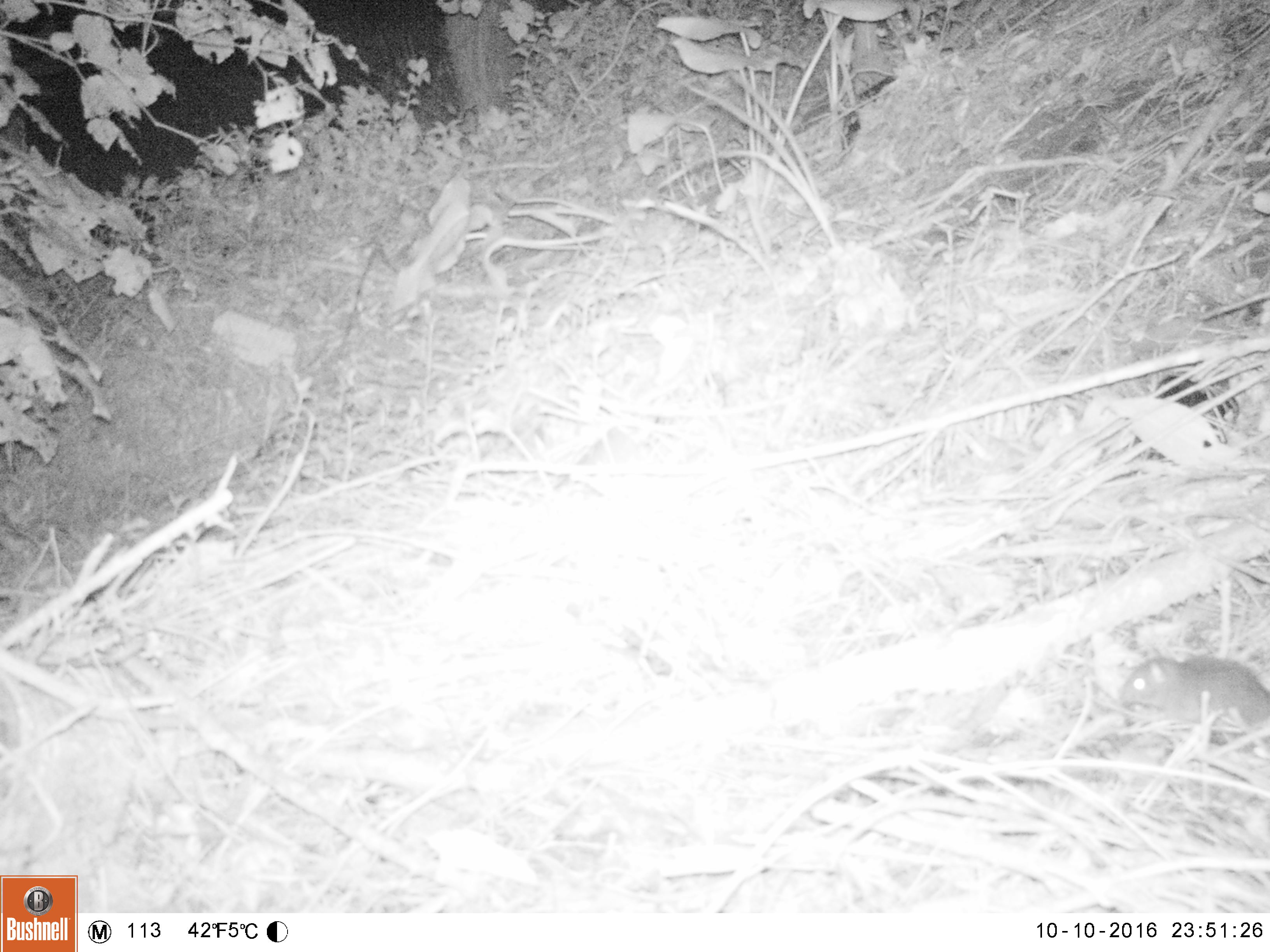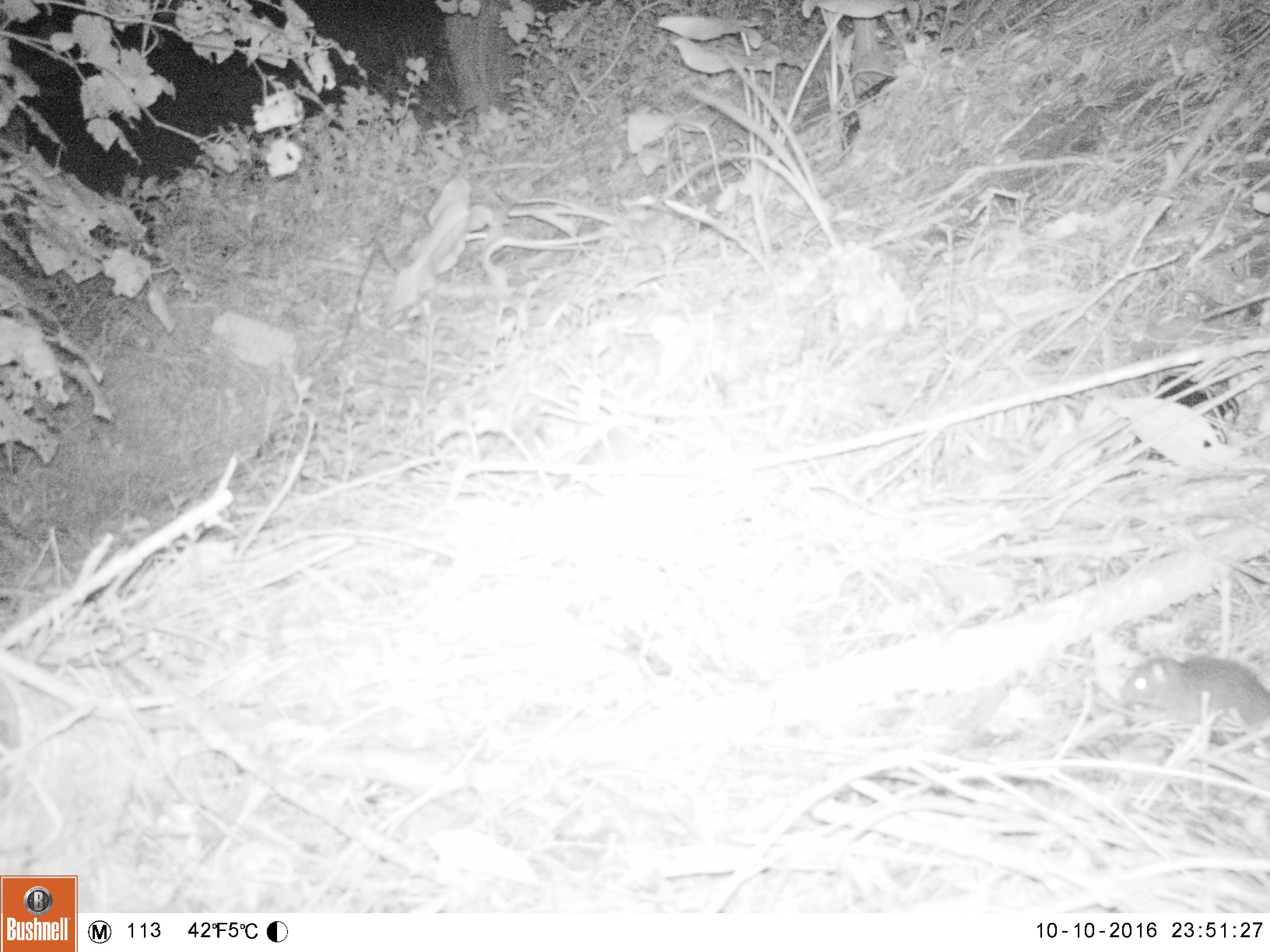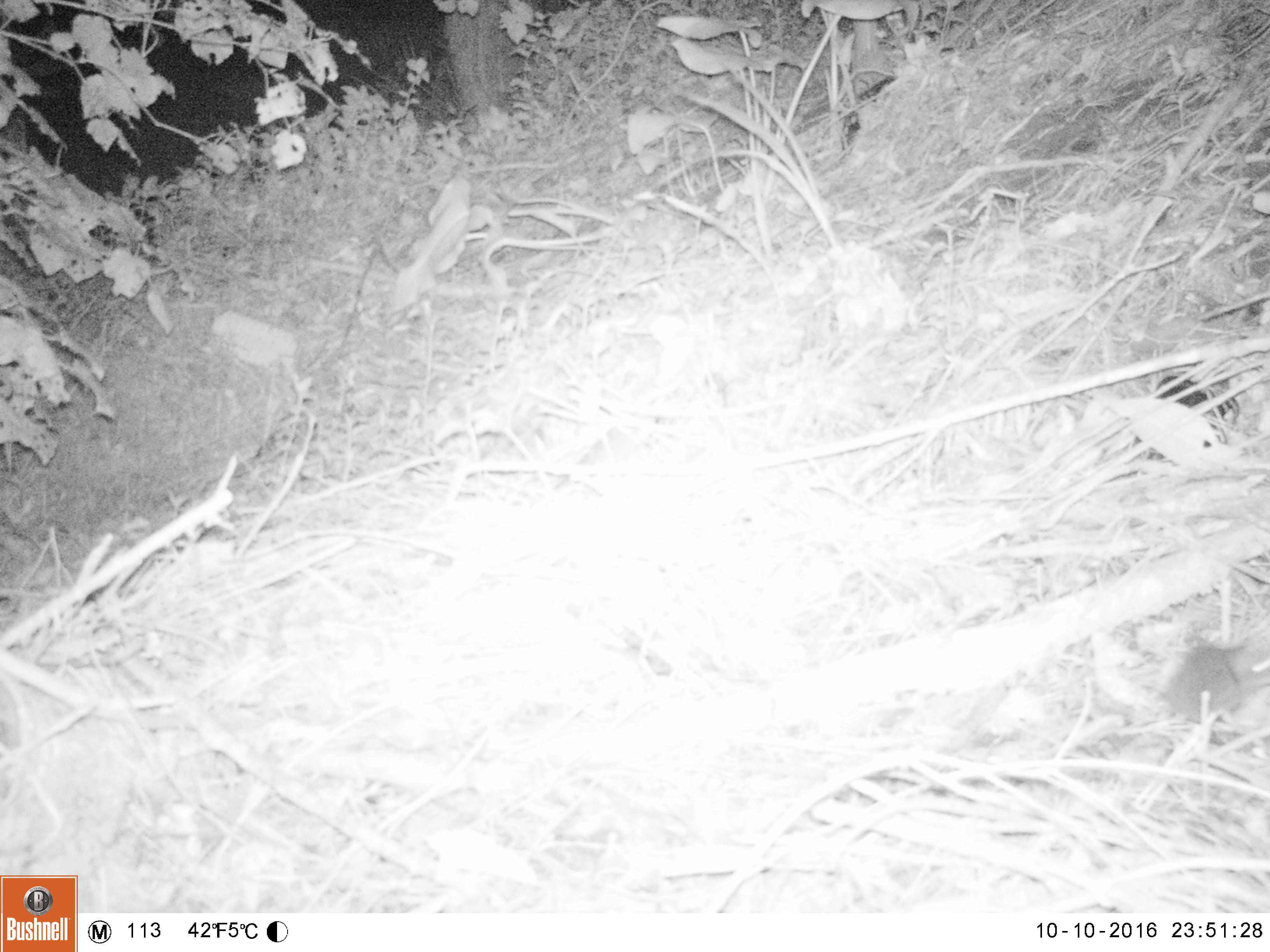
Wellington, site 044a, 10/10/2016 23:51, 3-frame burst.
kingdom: Animalia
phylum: Chordata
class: Mammalia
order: Rodentia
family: Muridae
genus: Mus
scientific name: Mus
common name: mouse